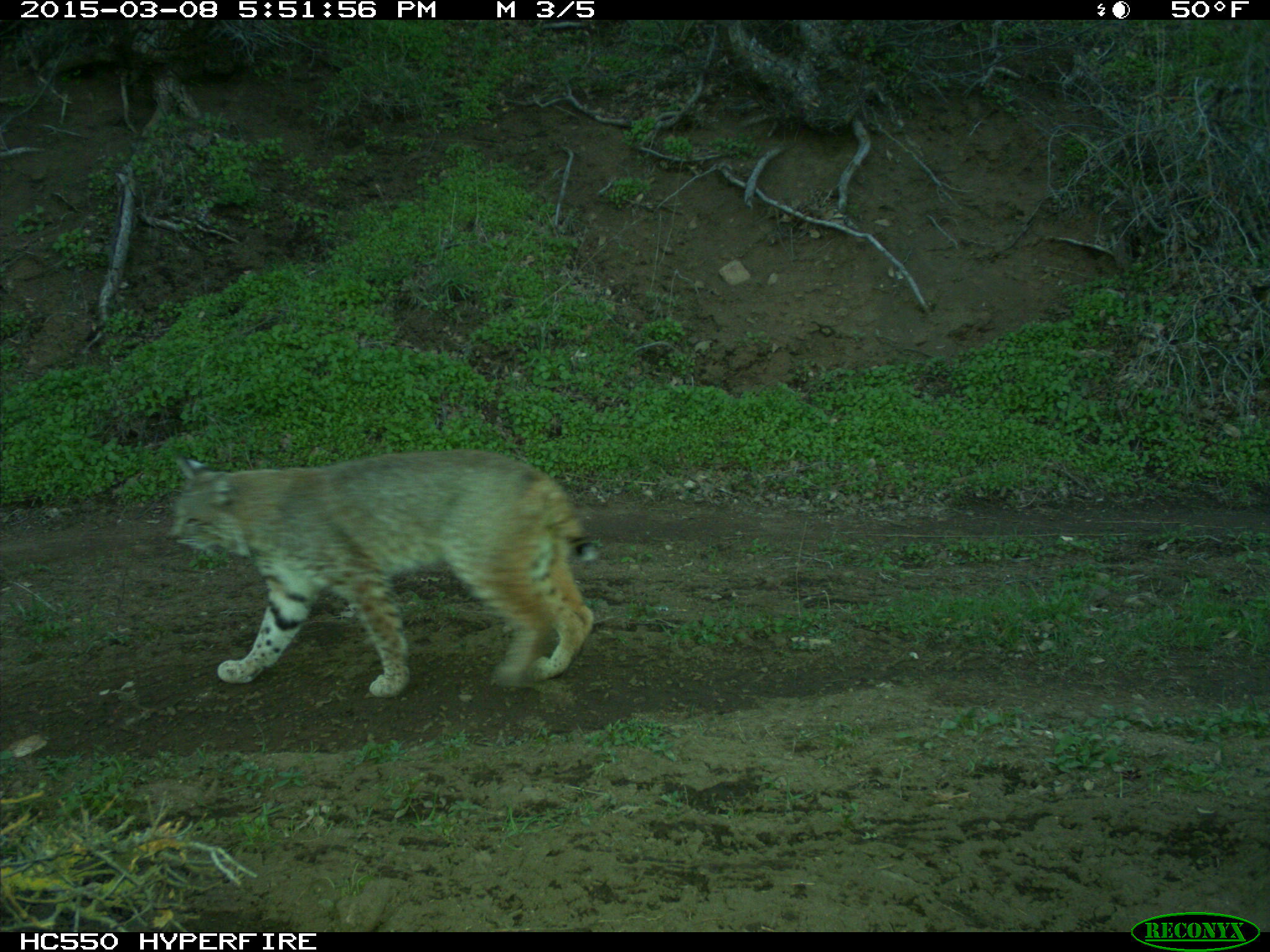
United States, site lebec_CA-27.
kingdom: Animalia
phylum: Chordata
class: Mammalia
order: Carnivora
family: Felidae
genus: Lynx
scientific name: Lynx rufus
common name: bobcat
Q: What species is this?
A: Lynx rufus (bobcat).